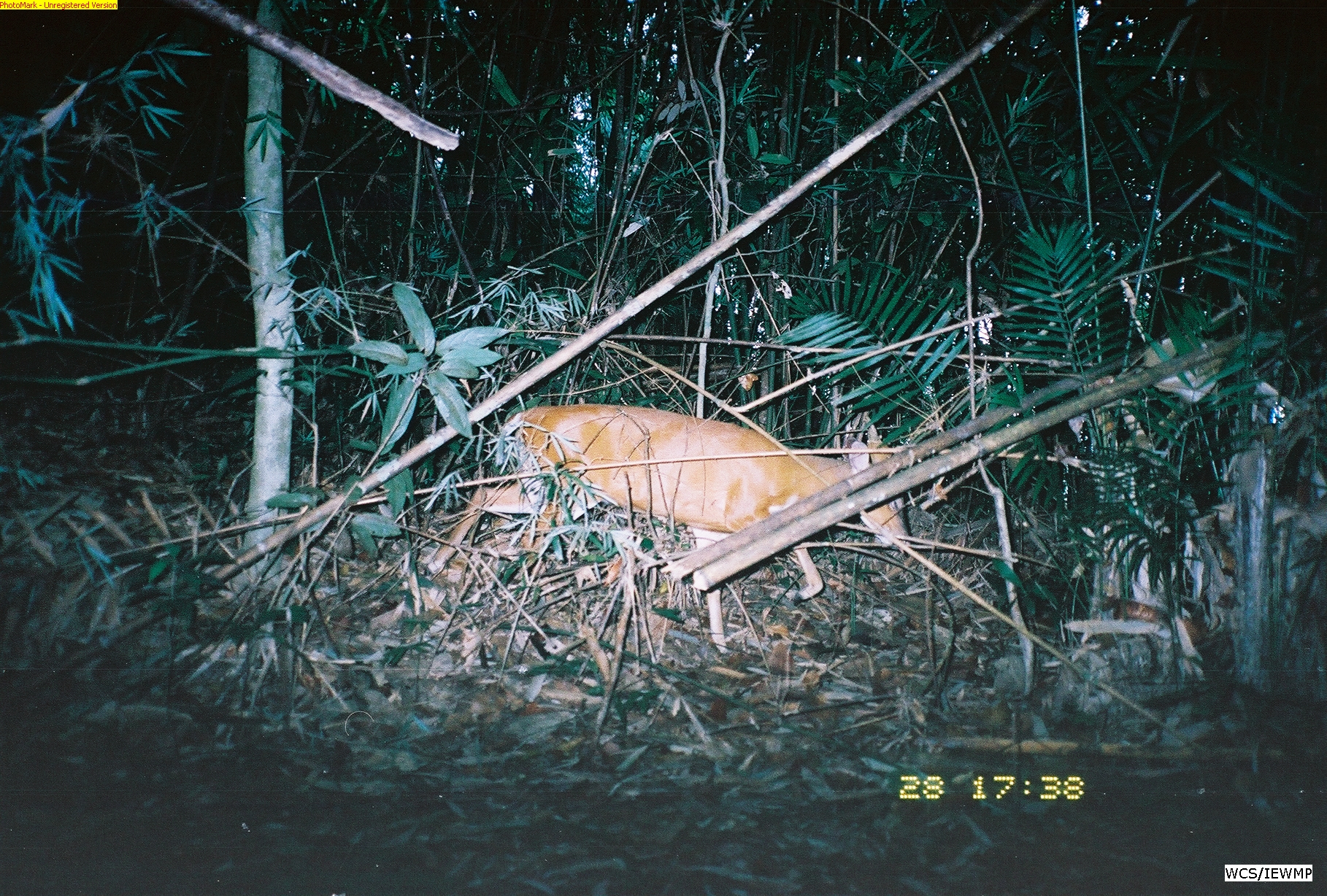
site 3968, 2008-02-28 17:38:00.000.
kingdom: Animalia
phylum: Chordata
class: Mammalia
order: Artiodactyla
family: Cervidae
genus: Muntiacus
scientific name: Muntiacus muntjak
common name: southern red muntjac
Muntiacus muntjak (southern red muntjac), count 1.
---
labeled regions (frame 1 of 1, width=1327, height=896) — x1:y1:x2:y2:
muntiacus muntjak: 428:404:912:656